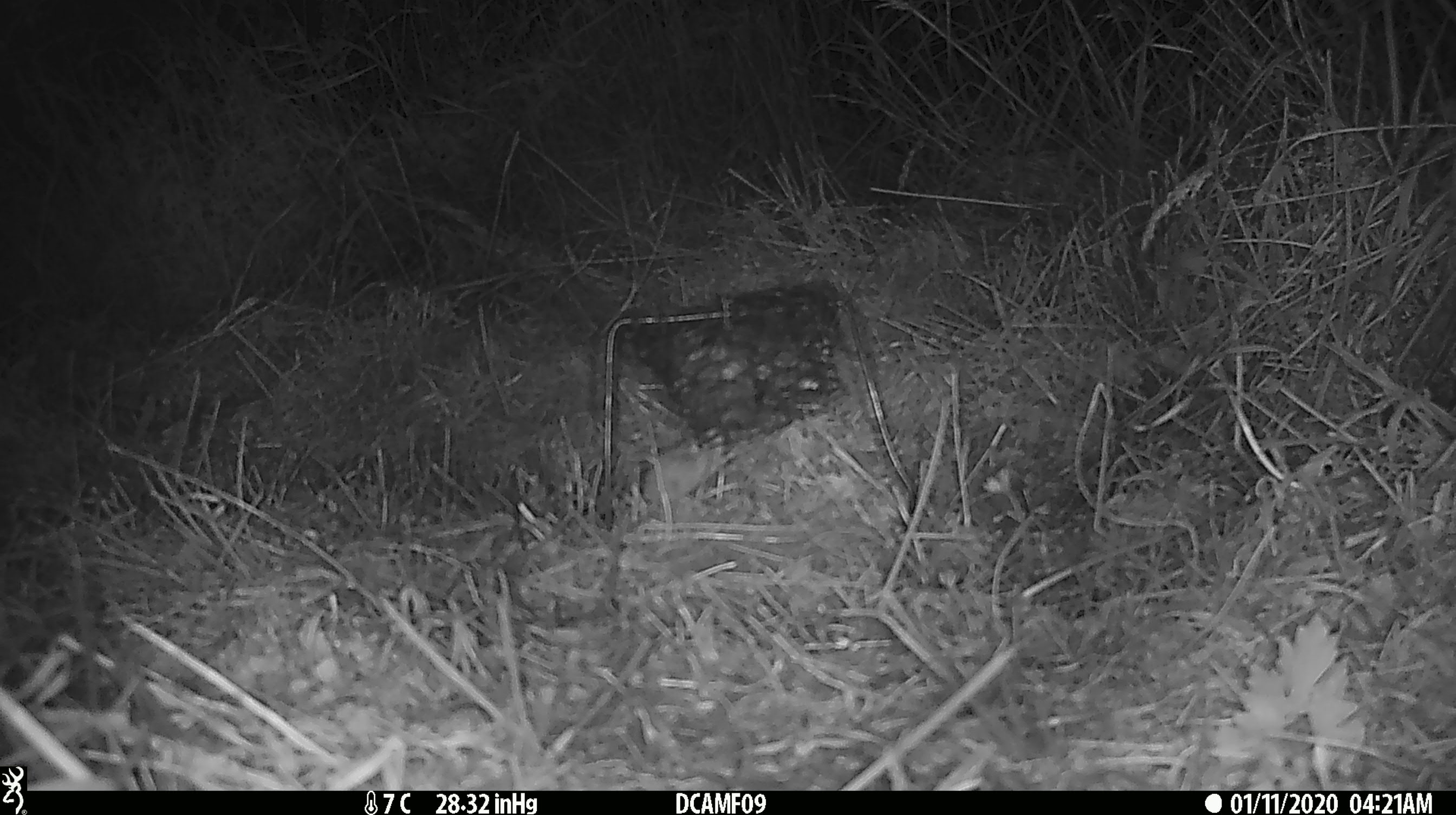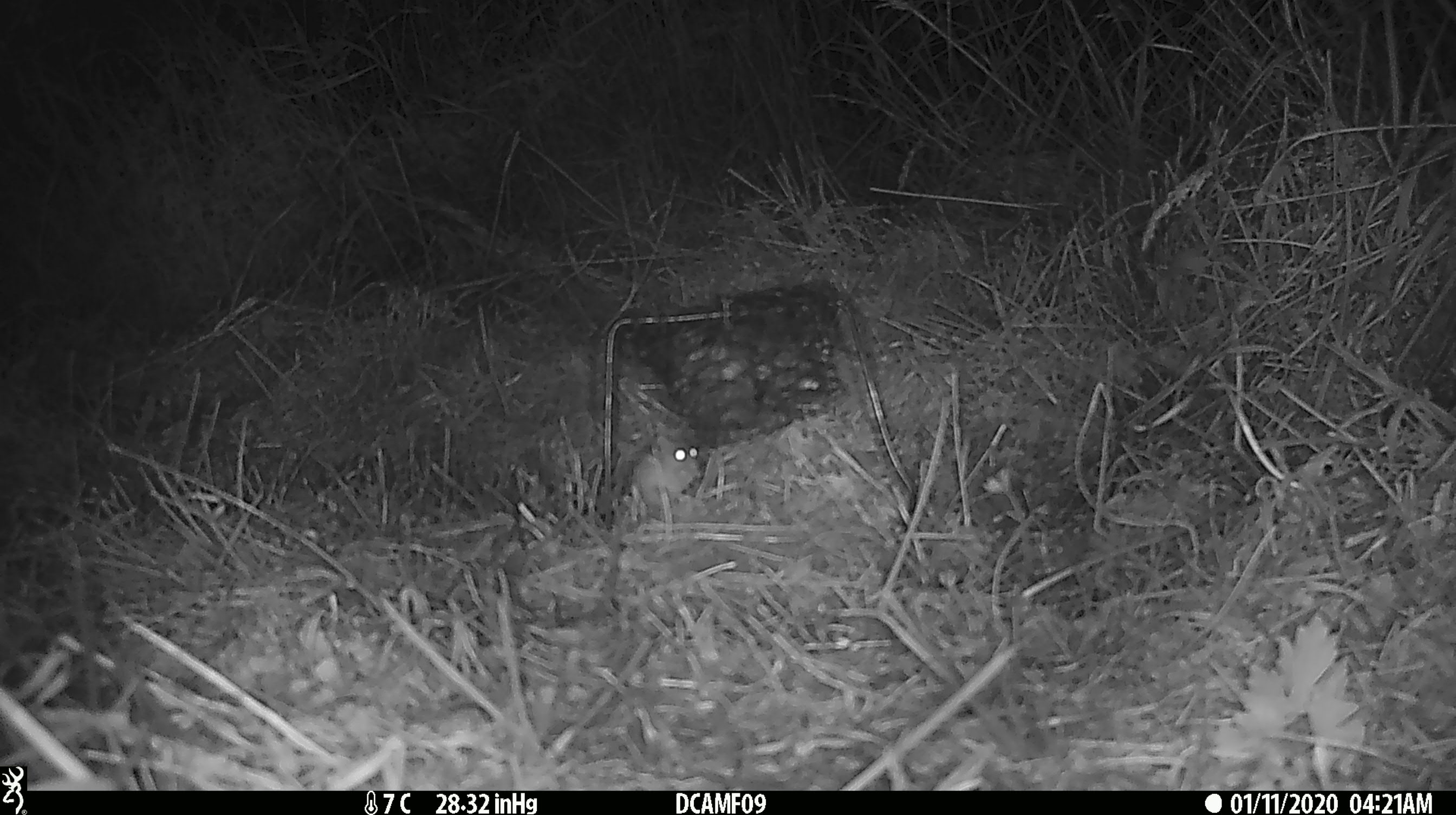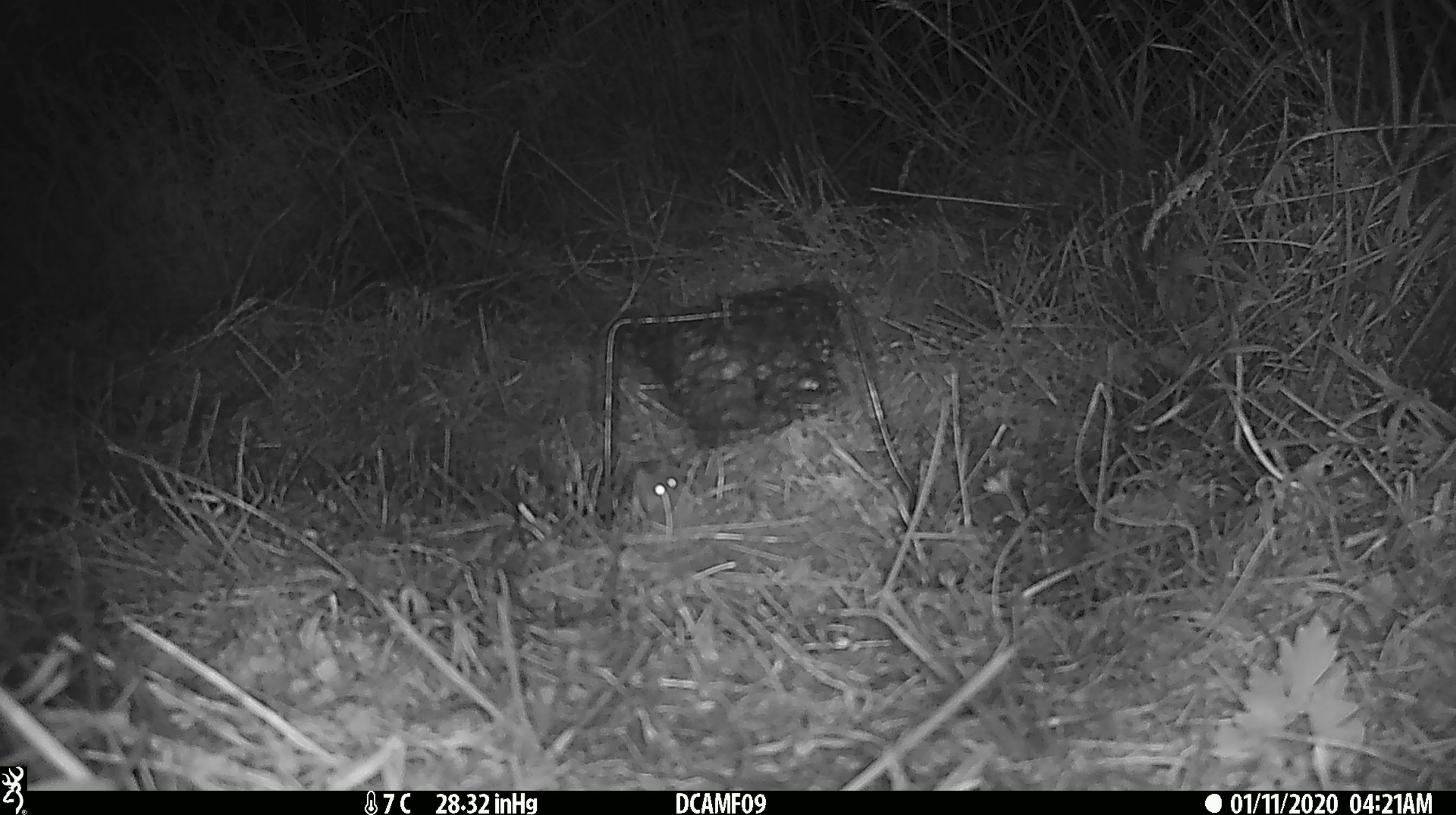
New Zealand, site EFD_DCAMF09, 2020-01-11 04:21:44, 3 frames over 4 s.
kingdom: Animalia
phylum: Chordata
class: Mammalia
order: Rodentia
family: Muridae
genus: Mus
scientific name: Mus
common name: mouse